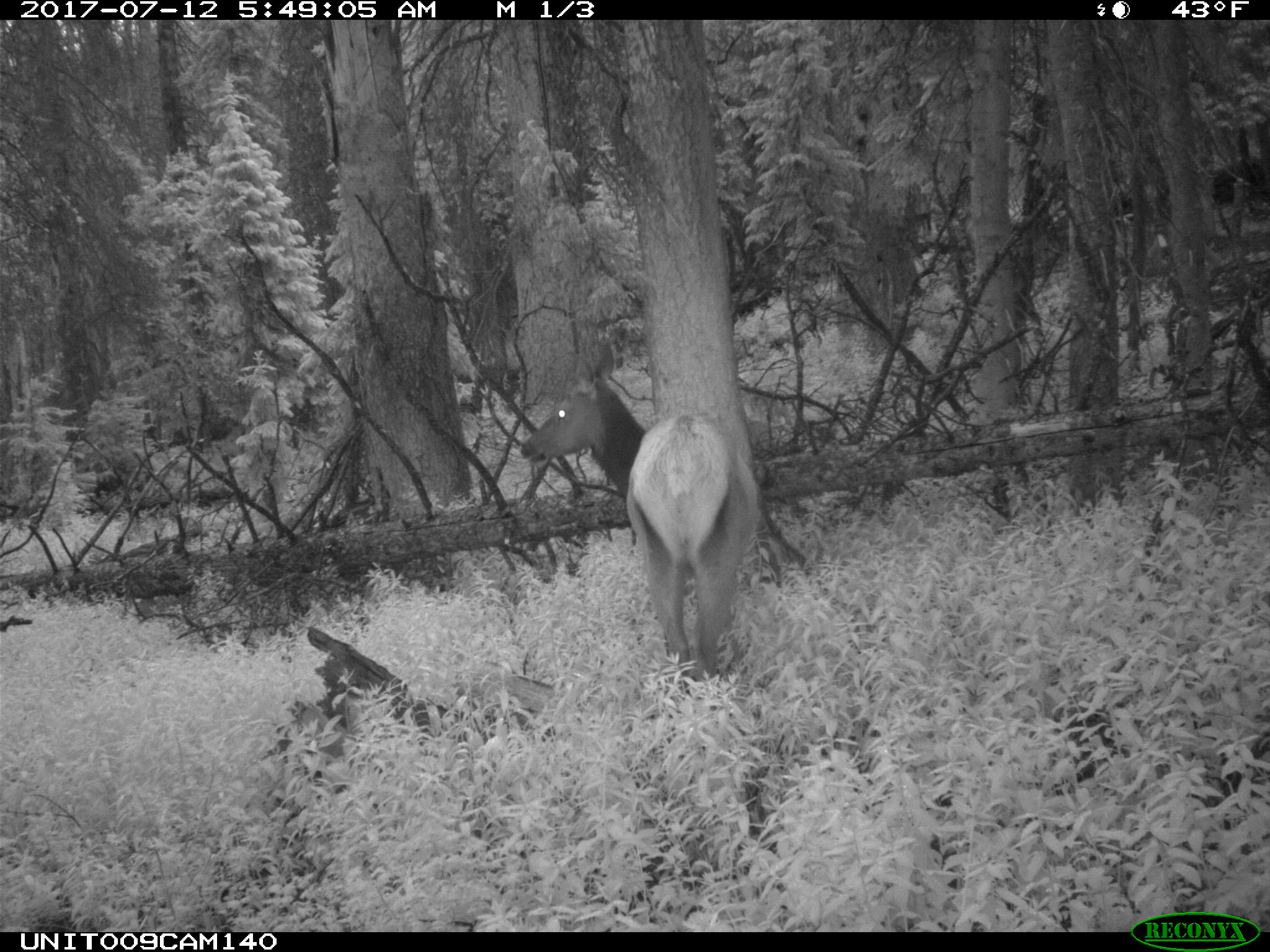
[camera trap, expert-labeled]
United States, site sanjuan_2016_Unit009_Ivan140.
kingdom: Animalia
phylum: Chordata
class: Mammalia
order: Artiodactyla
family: Cervidae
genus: Cervus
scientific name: Cervus elaphus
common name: red deer